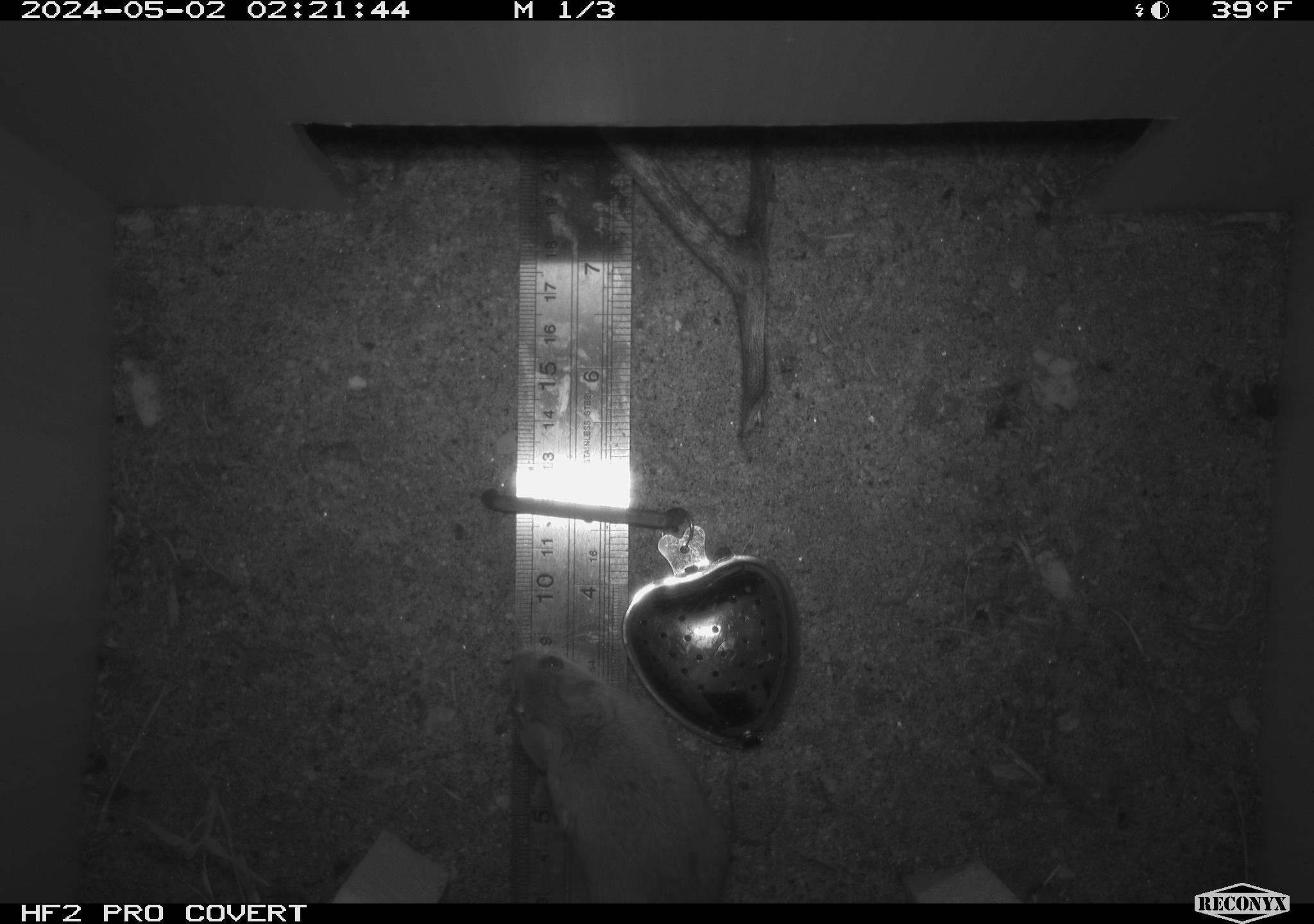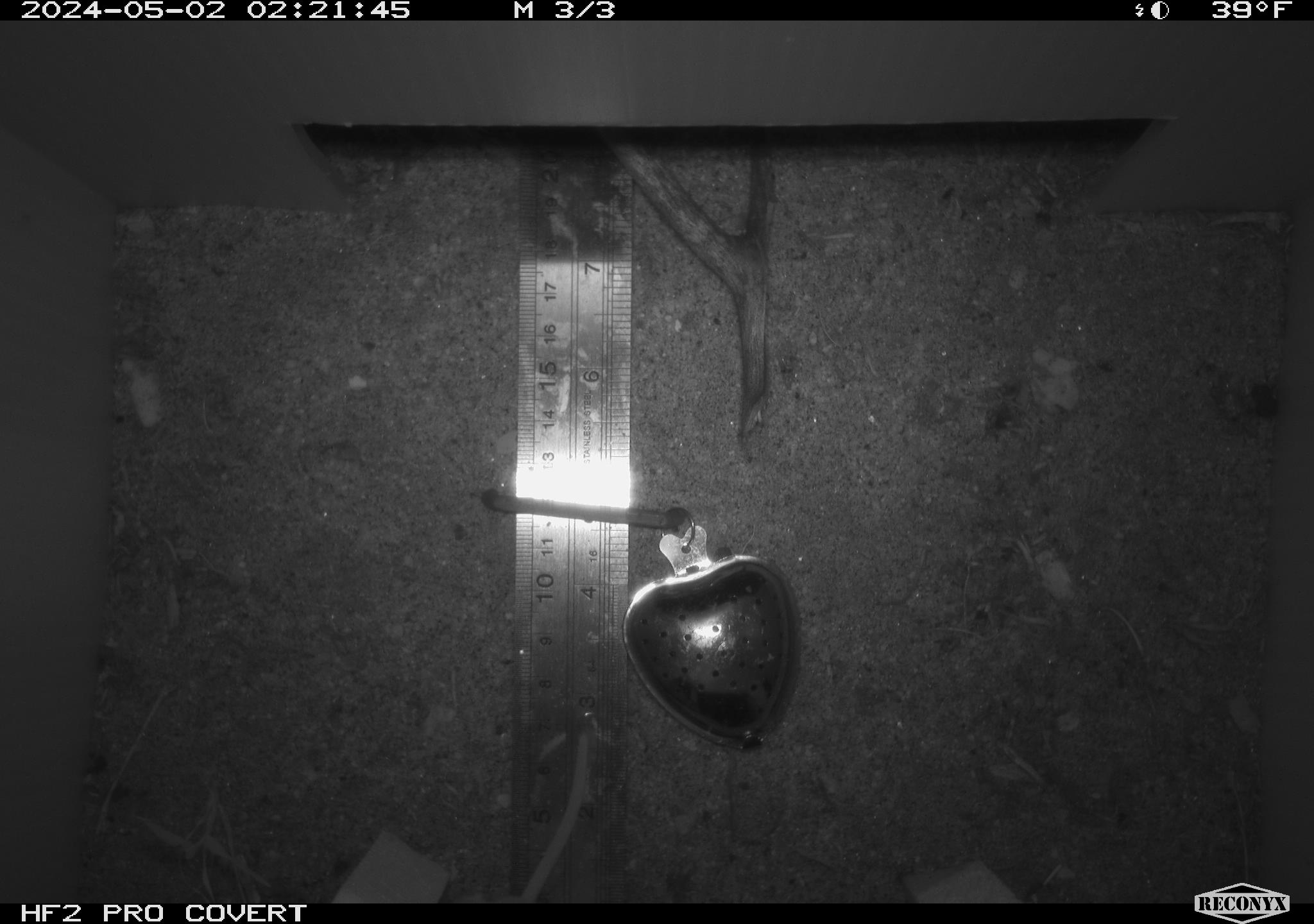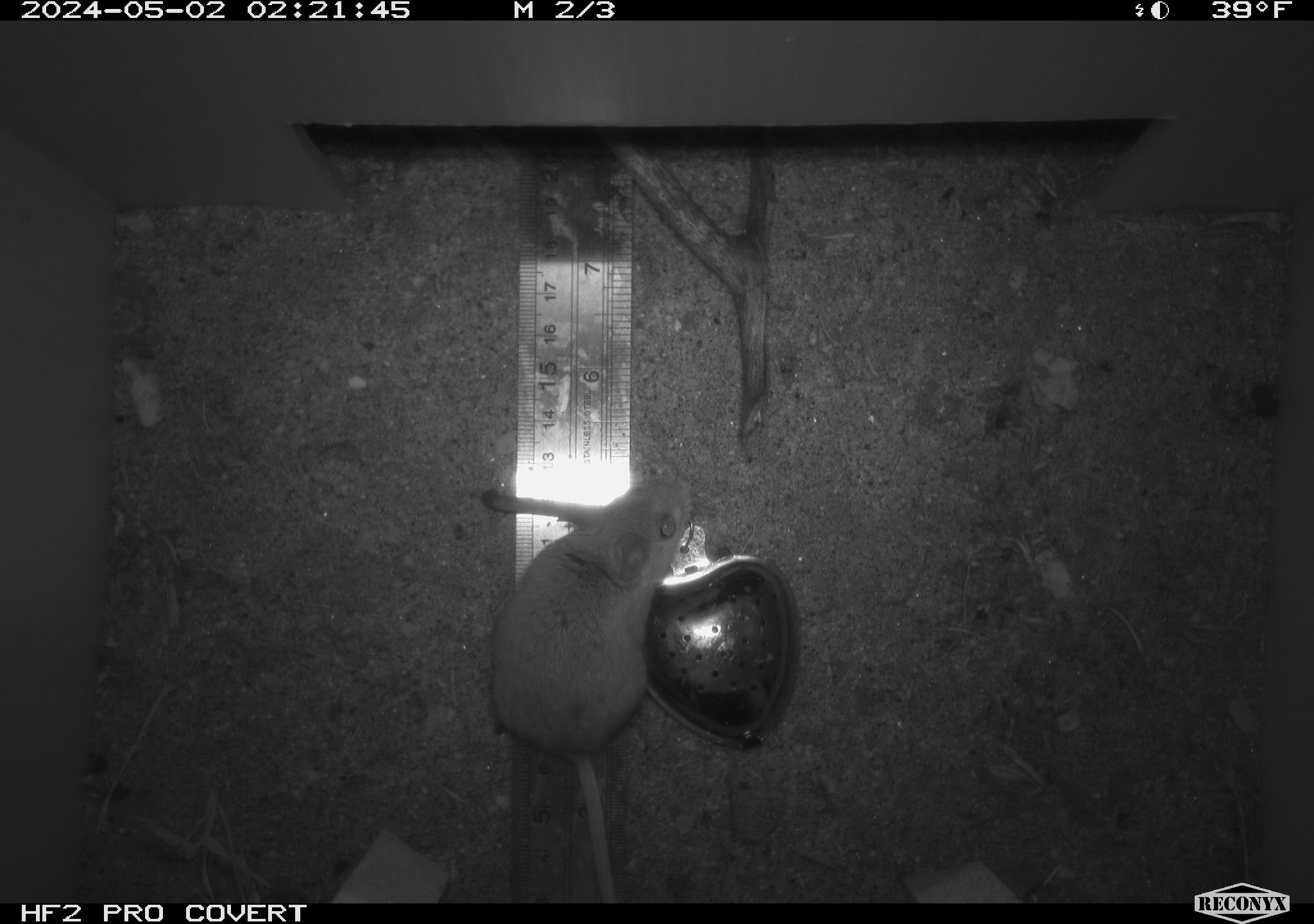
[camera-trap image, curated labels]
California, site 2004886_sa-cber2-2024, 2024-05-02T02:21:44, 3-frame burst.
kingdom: Animalia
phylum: Chordata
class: Mammalia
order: Rodentia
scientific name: Rodentia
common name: mouse species